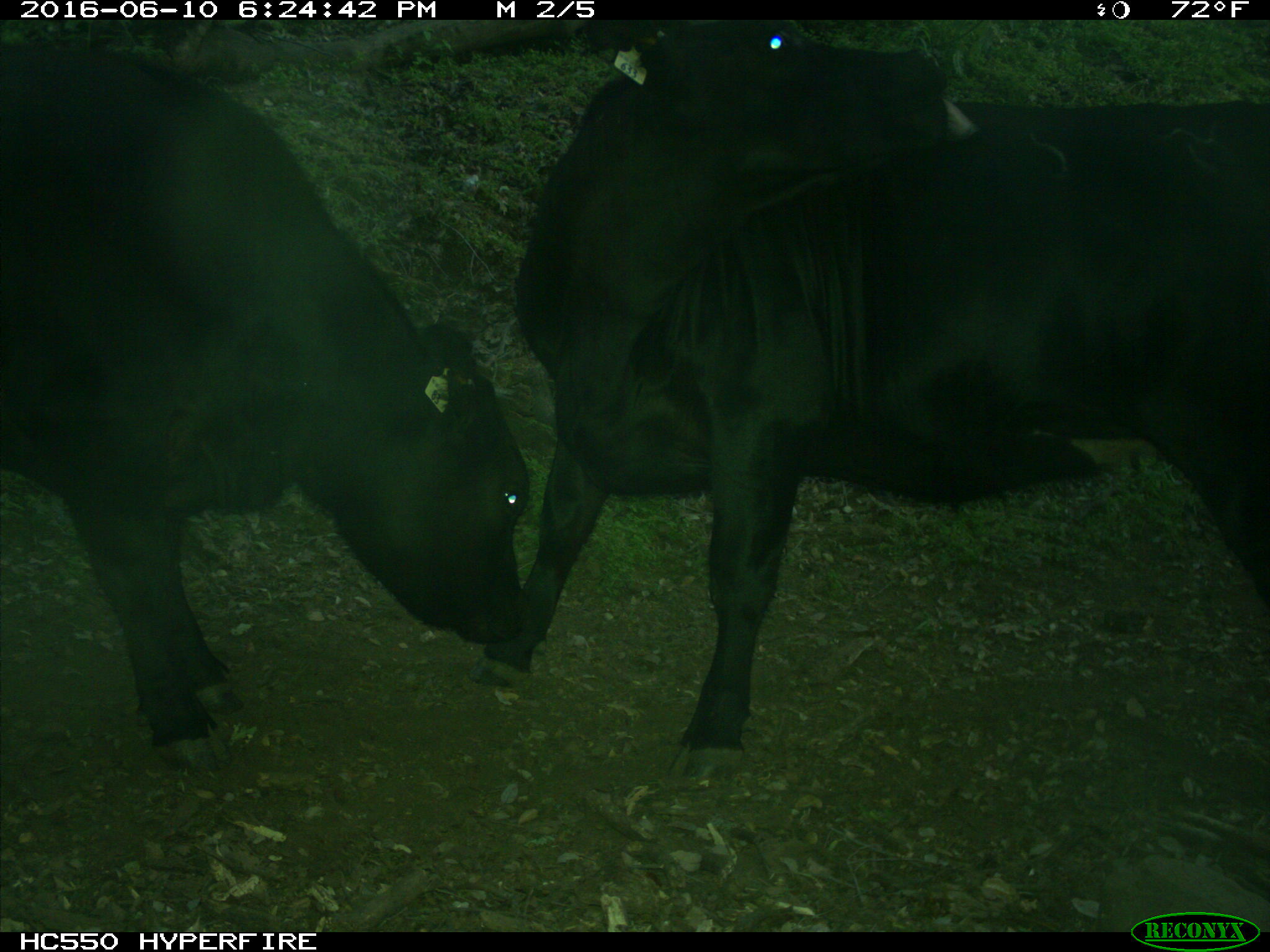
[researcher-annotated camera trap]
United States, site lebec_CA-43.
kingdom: Animalia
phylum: Chordata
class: Mammalia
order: Artiodactyla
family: Bovidae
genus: Bos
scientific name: Bos taurus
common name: domestic cow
Bos taurus (domestic cow).